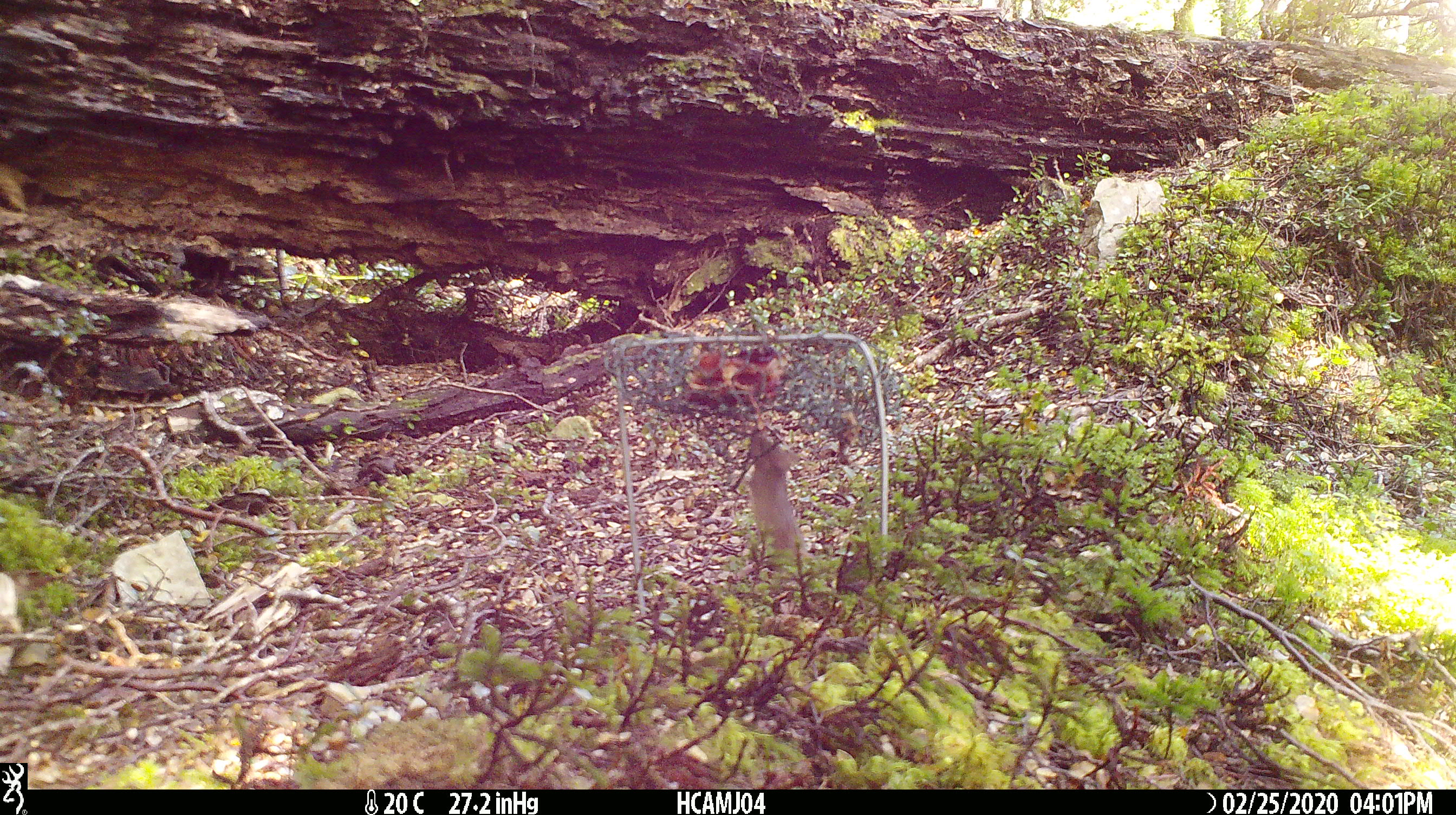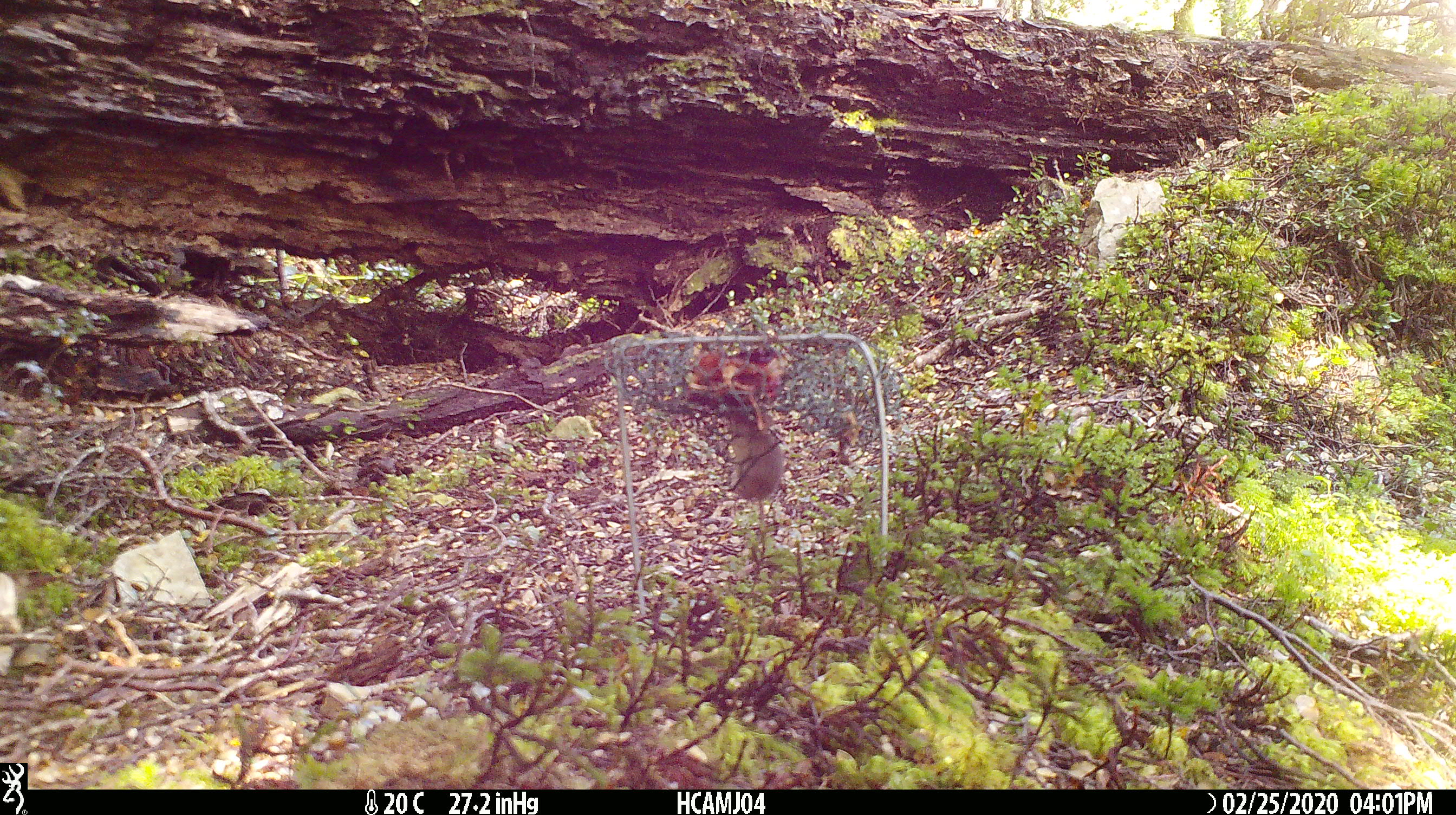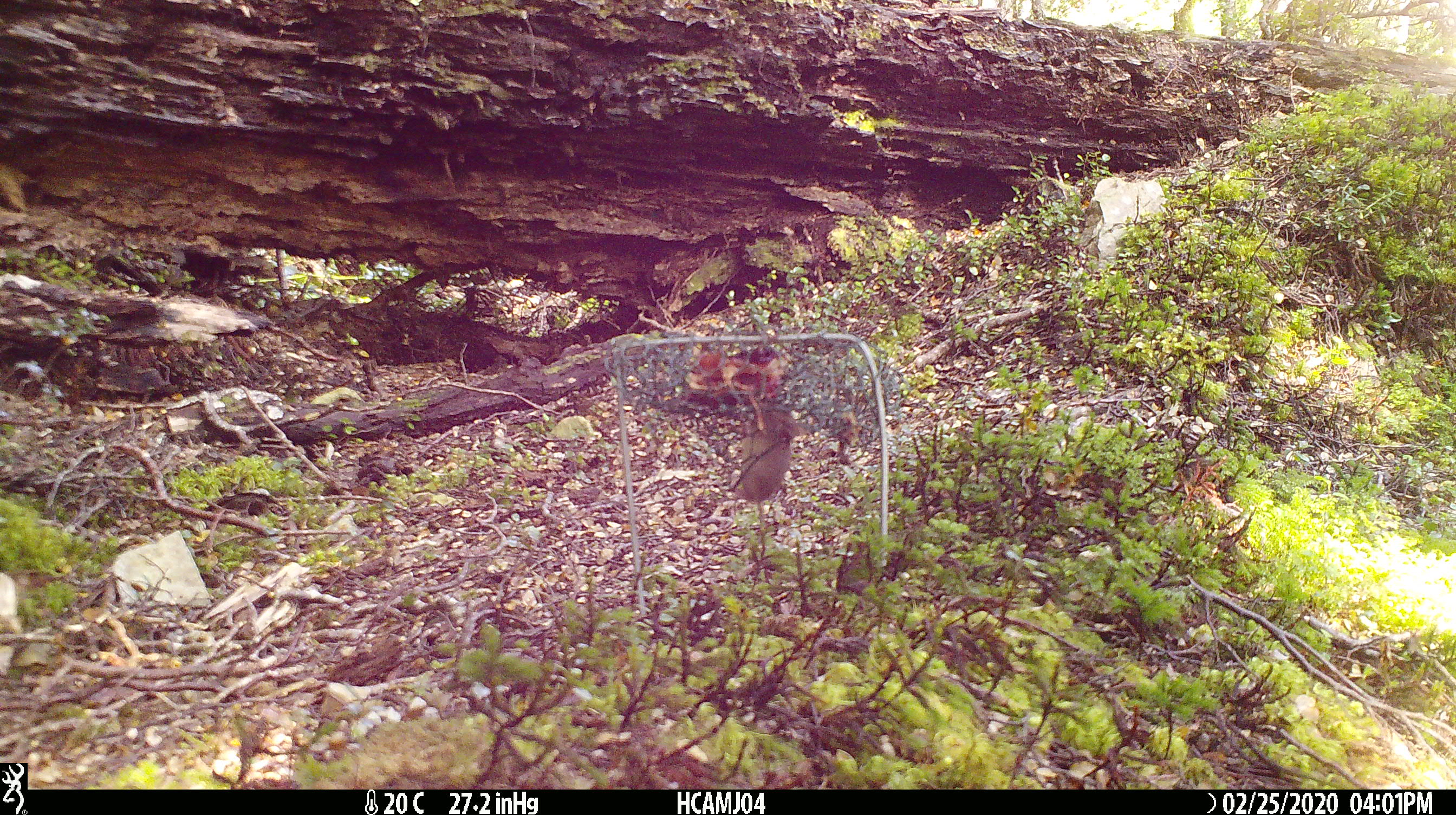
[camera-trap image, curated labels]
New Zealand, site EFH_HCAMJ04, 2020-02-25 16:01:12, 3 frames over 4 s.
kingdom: Animalia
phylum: Chordata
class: Mammalia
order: Rodentia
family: Muridae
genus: Mus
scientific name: Mus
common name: mouse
Mouse (Mus).